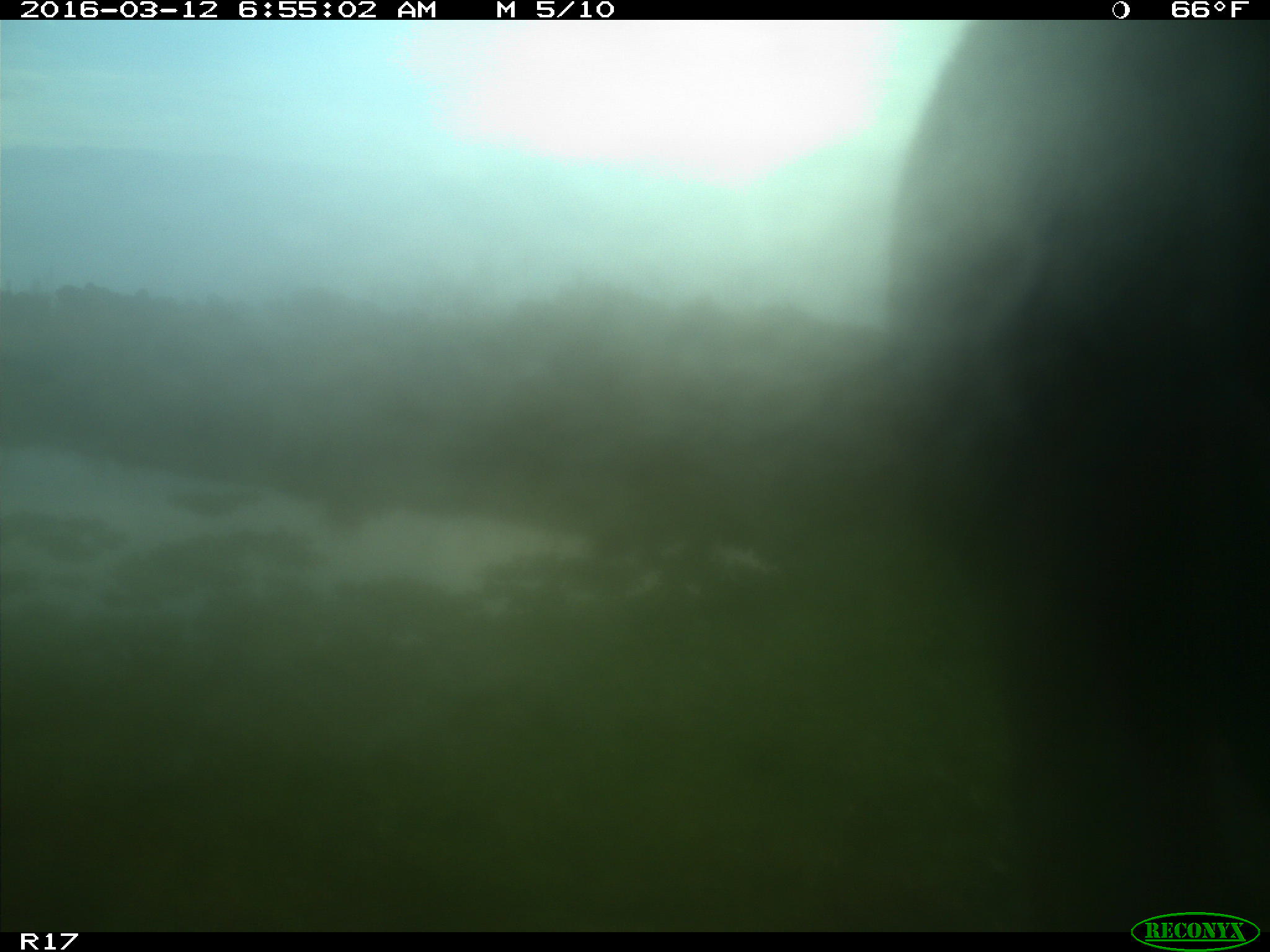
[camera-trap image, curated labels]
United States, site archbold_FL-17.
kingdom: Animalia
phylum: Chordata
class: Mammalia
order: Artiodactyla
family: Bovidae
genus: Bos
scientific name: Bos taurus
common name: domestic cow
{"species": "Bos taurus (domestic cow)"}